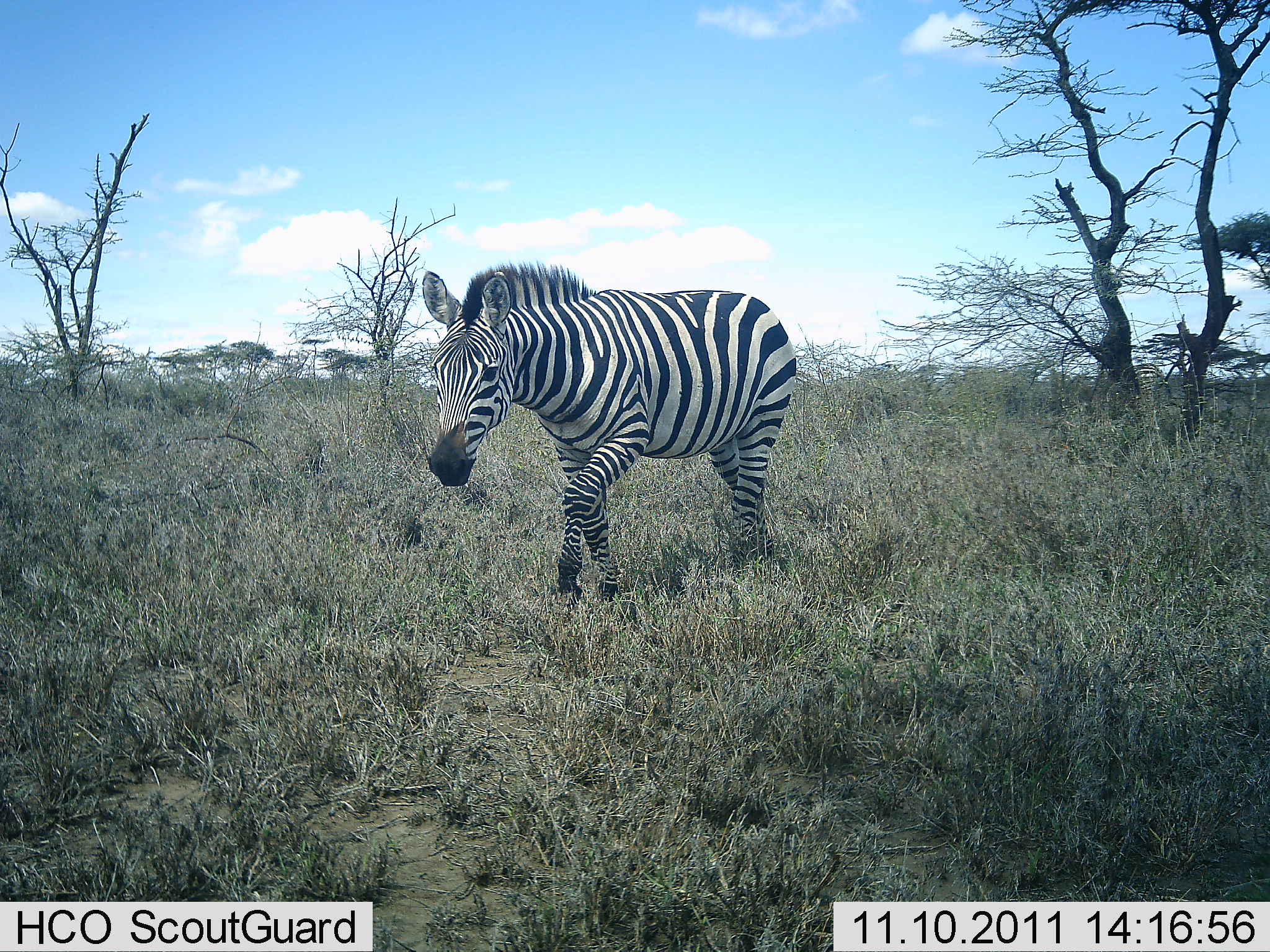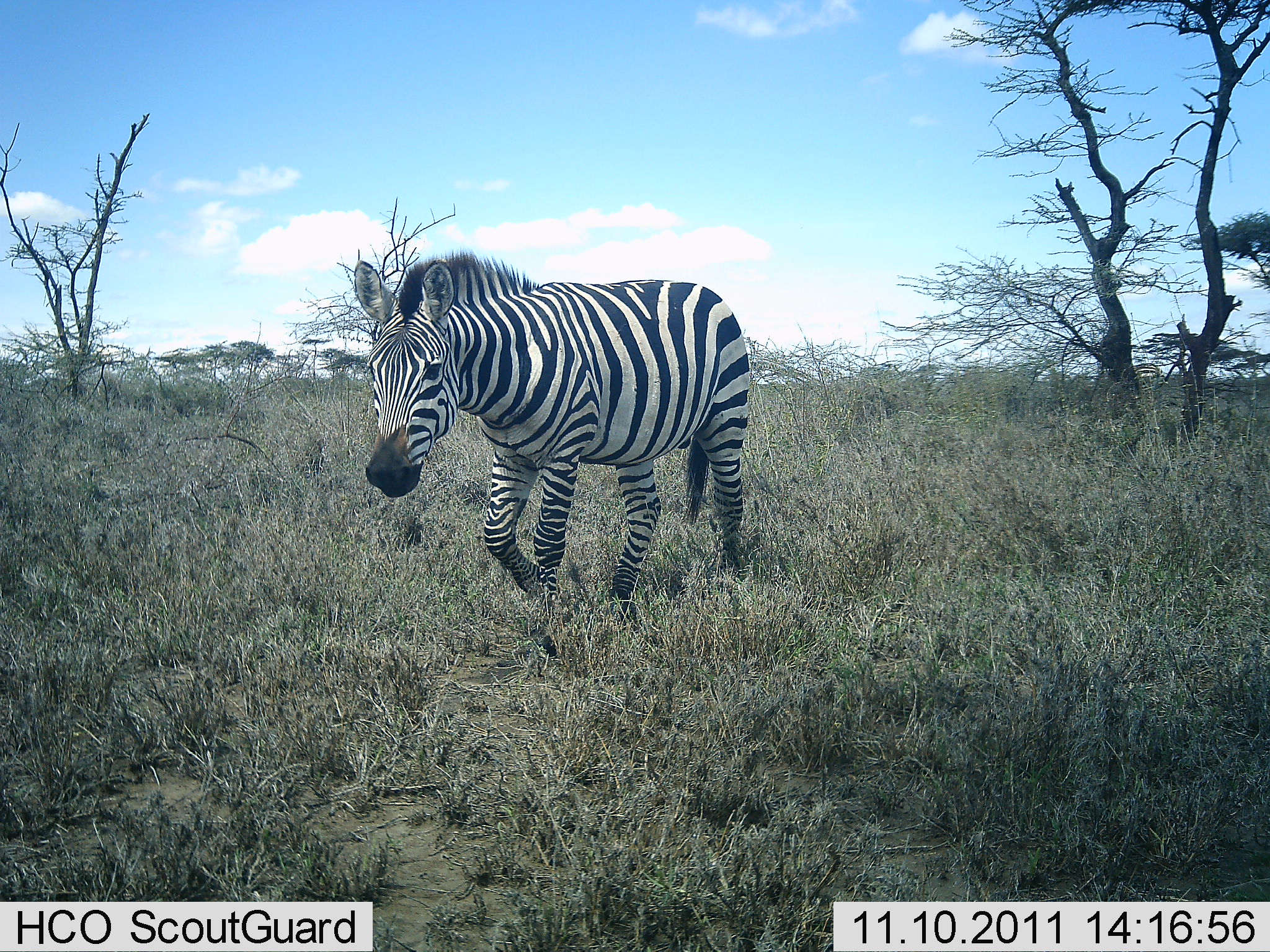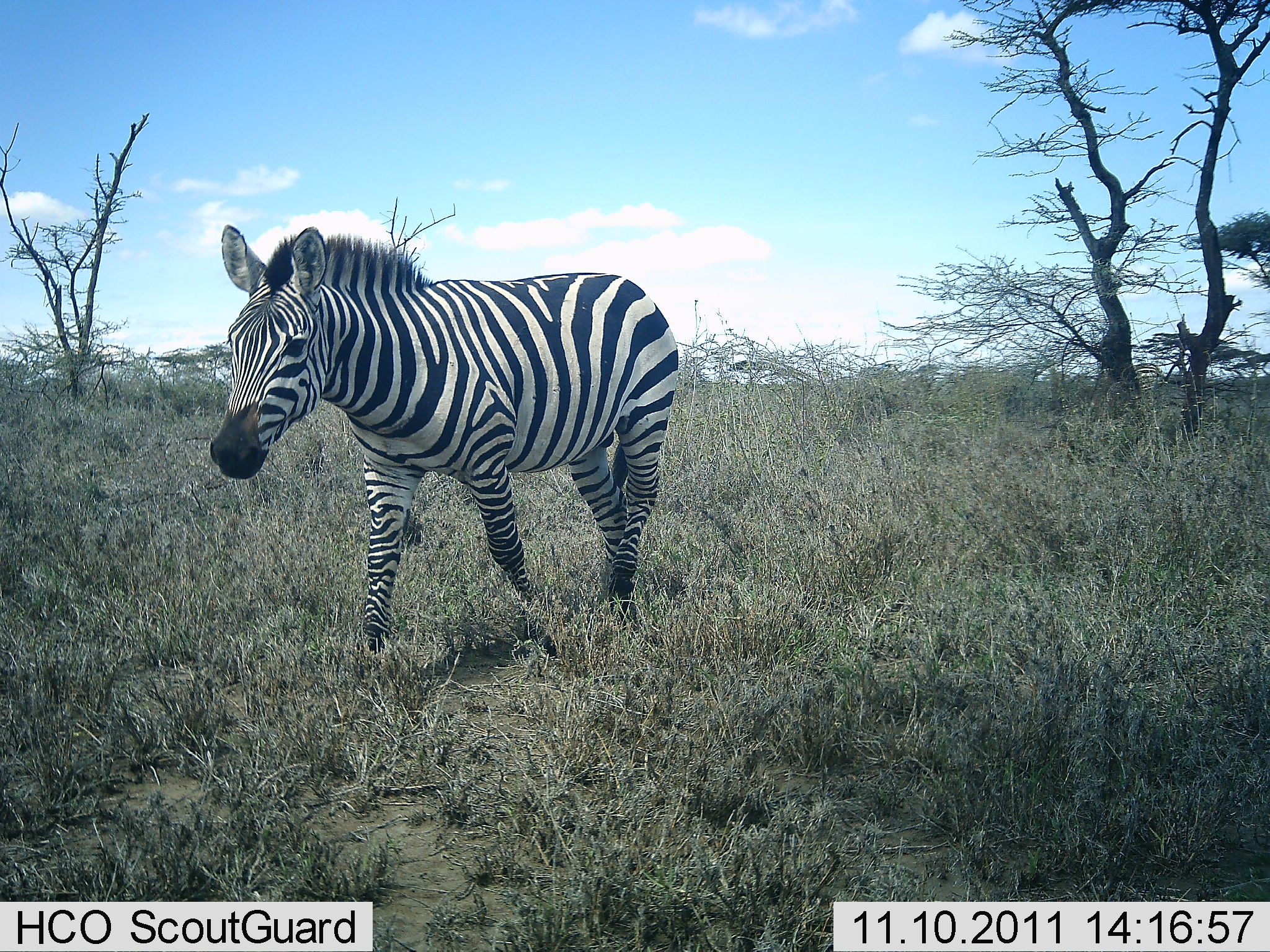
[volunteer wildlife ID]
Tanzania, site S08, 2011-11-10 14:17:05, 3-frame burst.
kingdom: Animalia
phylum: Chordata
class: Mammalia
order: Perissodactyla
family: Equidae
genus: Equus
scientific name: Equus quagga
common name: plains zebra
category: zebra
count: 1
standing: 7%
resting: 0%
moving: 100%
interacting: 0%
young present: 0%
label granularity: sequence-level